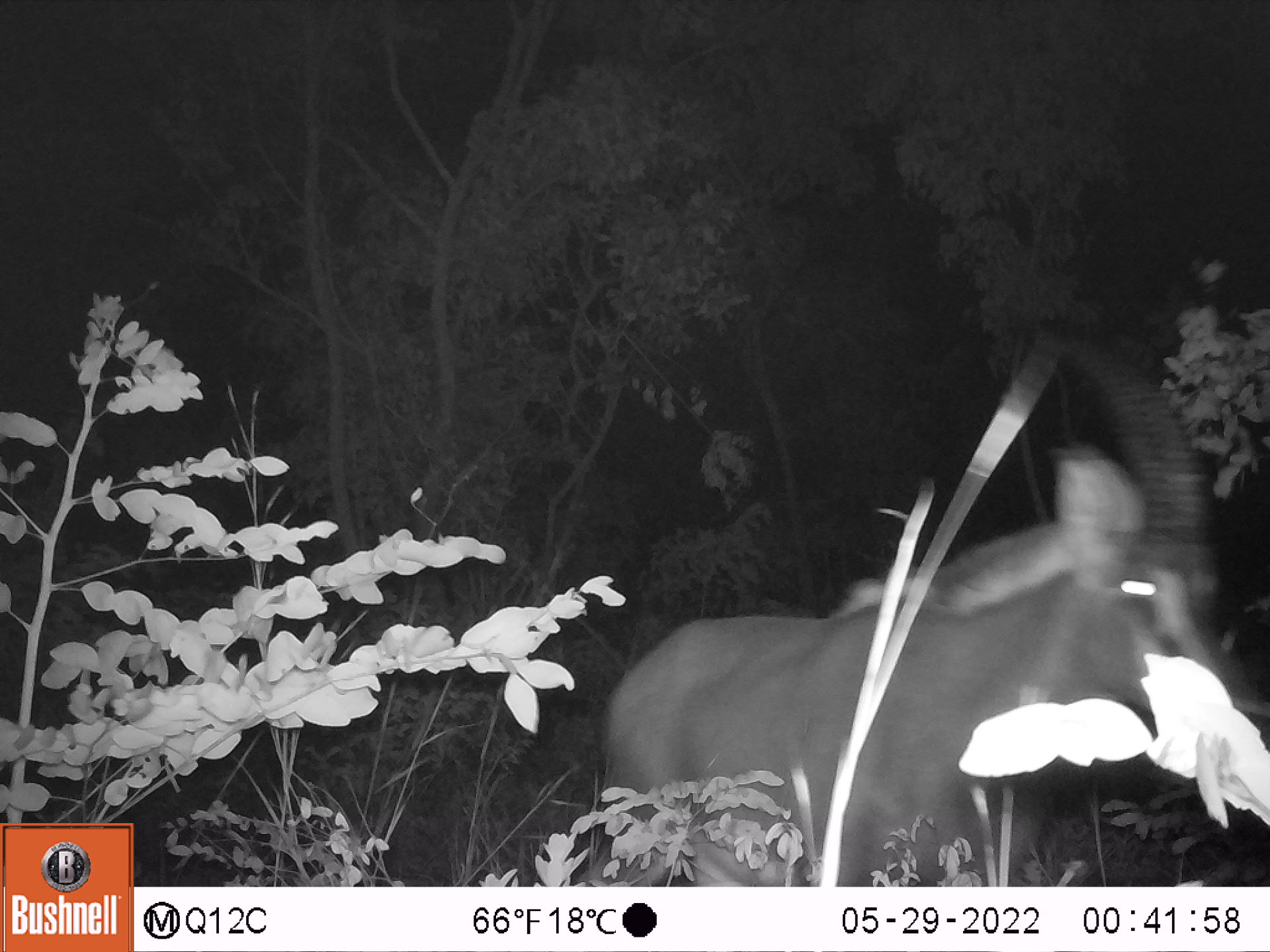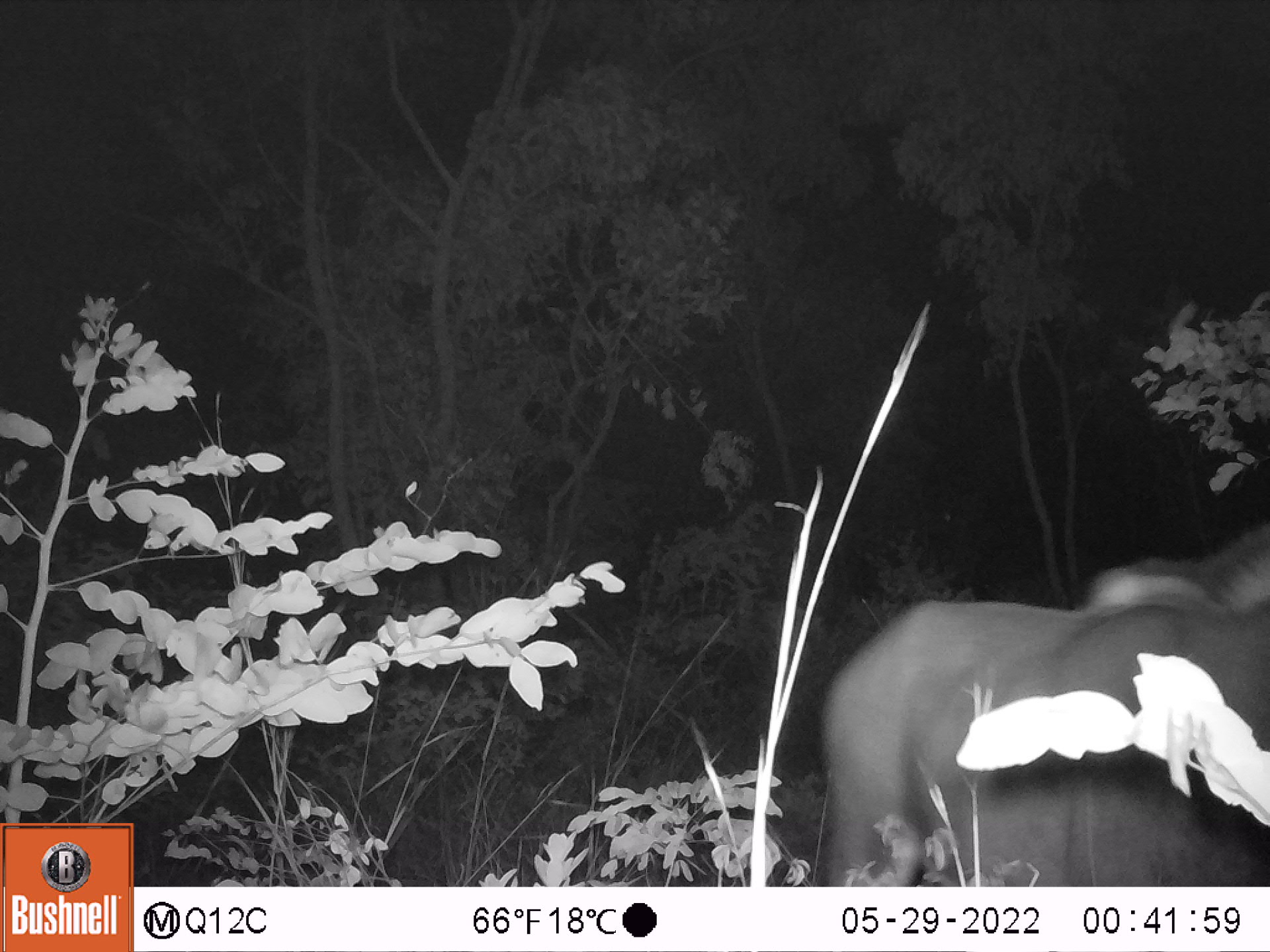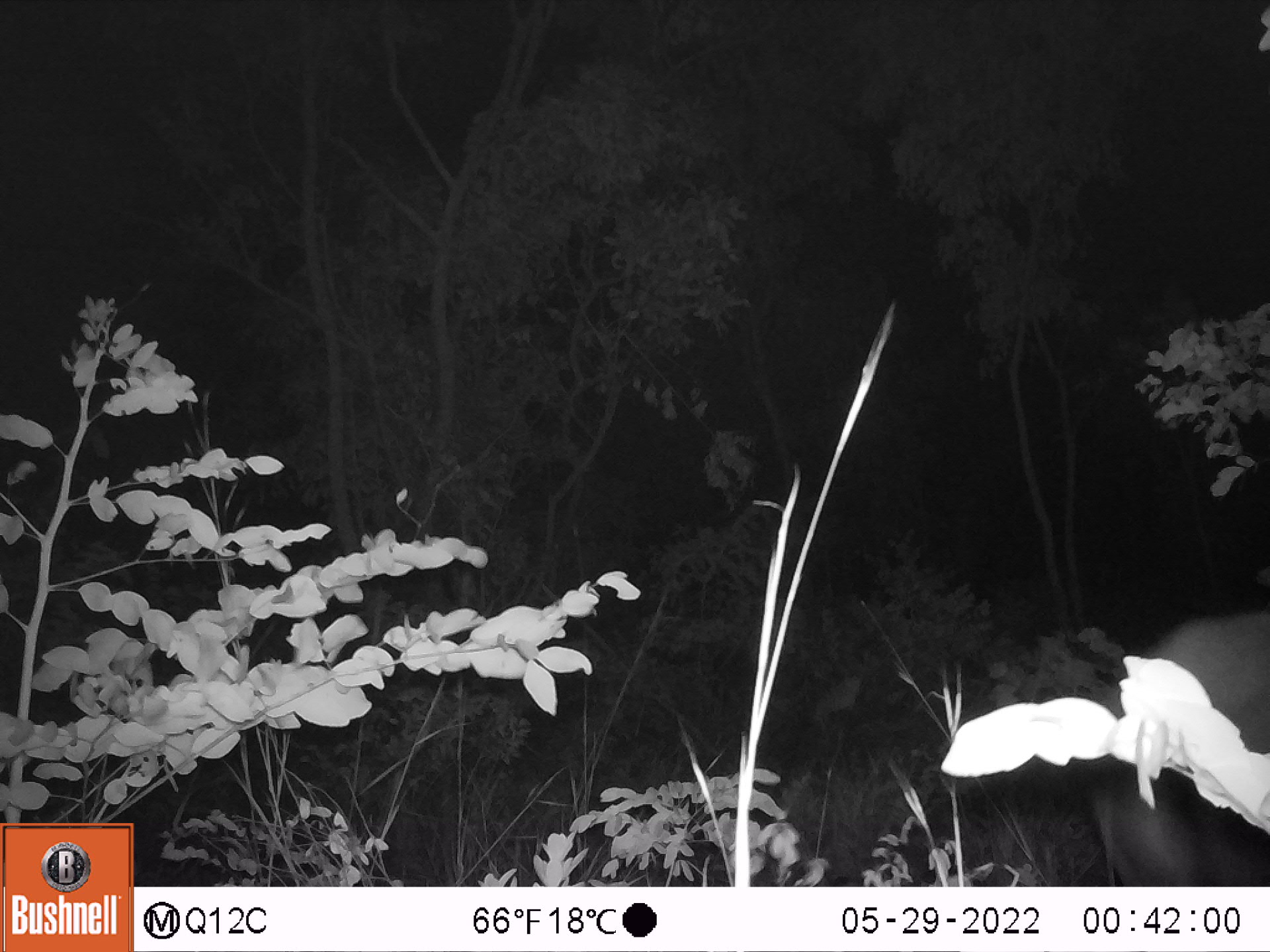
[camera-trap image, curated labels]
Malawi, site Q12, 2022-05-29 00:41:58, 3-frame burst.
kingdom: Animalia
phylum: Chordata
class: Mammalia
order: Artiodactyla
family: Bovidae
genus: Hippotragus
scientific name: Hippotragus niger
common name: sable antelope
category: sable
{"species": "sable (sable antelope) (Hippotragus niger)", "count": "1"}